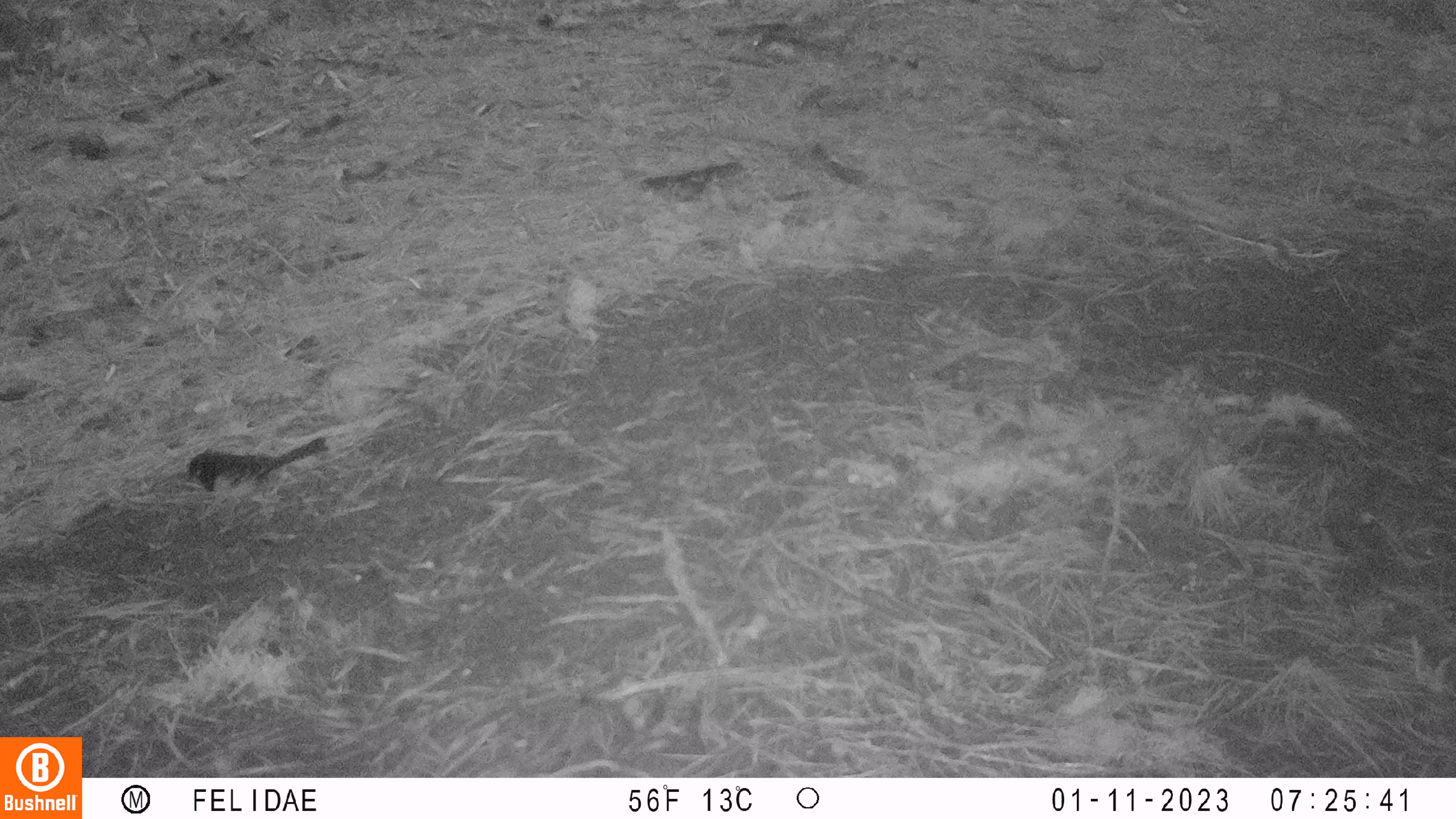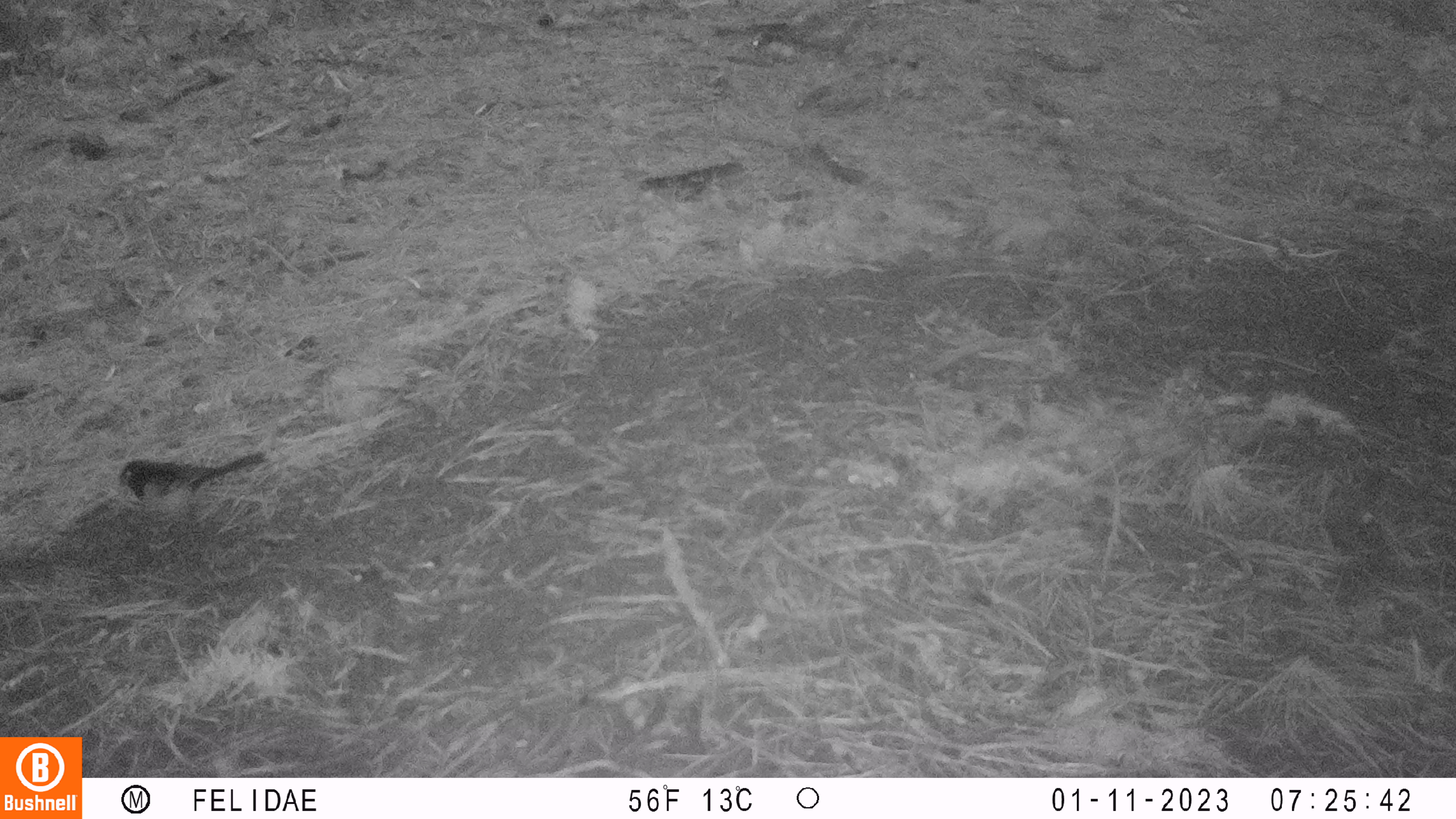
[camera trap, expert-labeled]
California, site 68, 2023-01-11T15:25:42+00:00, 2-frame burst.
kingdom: Animalia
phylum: Chordata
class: Aves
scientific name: Aves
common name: bird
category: unknown bird